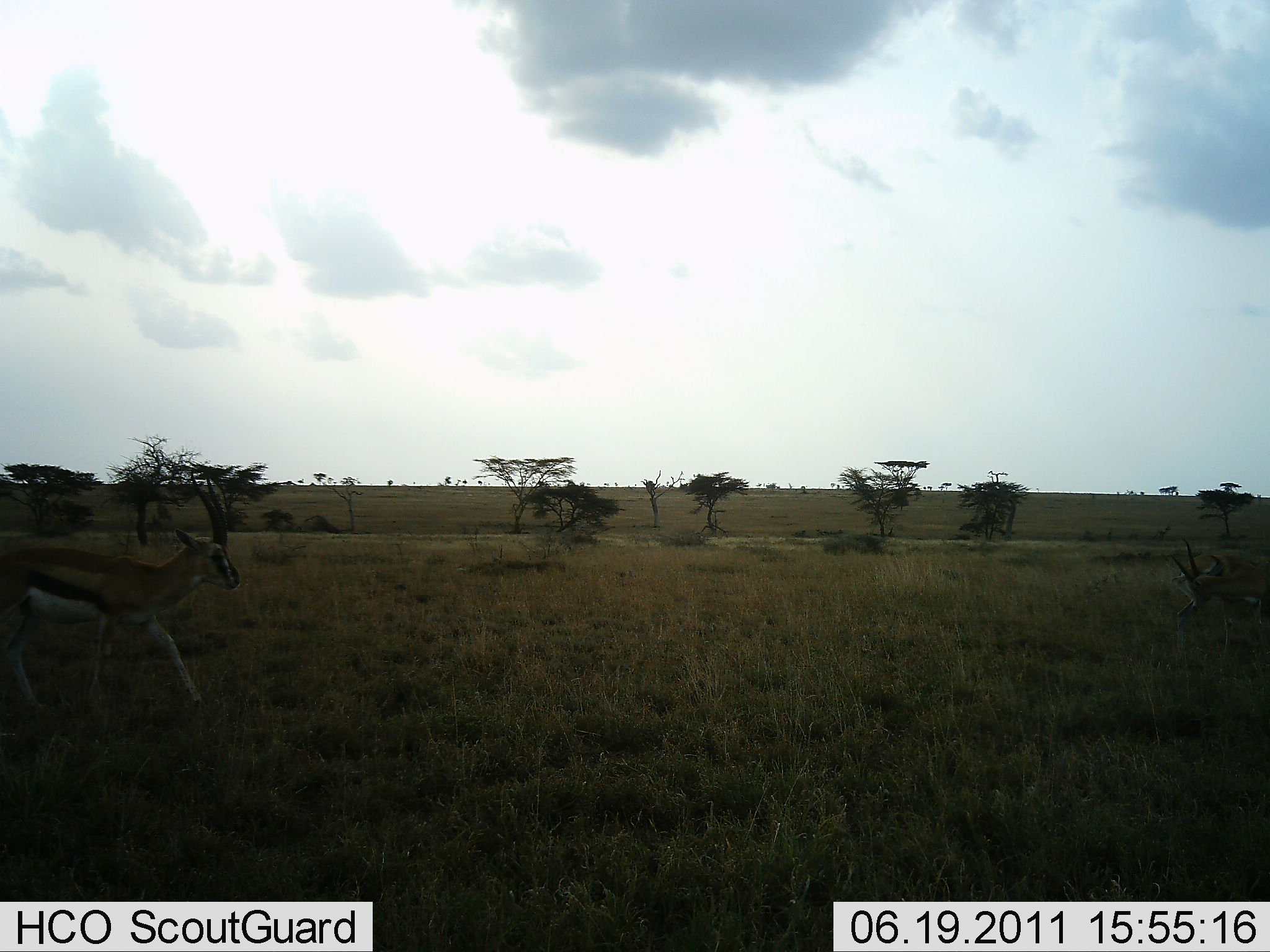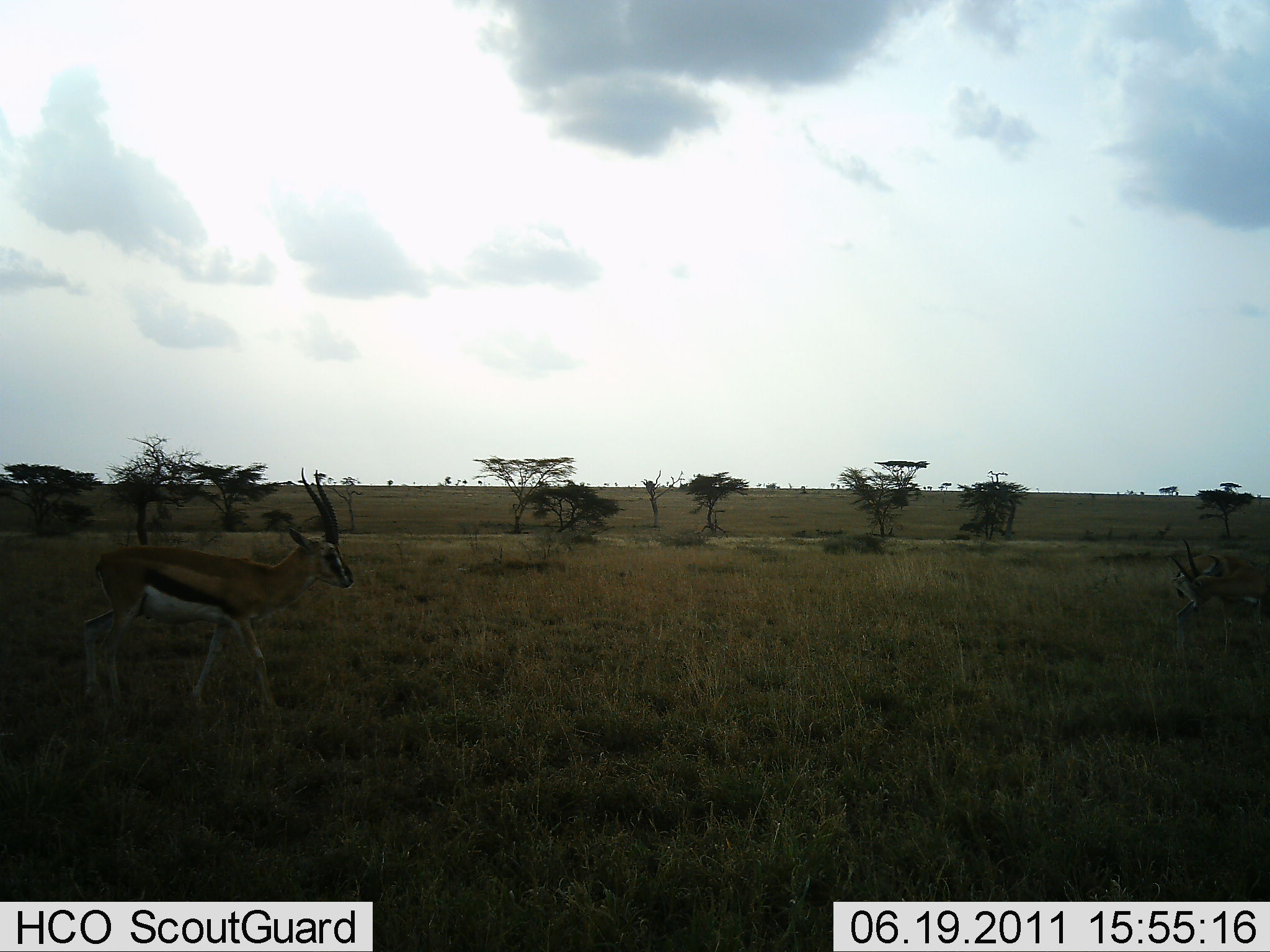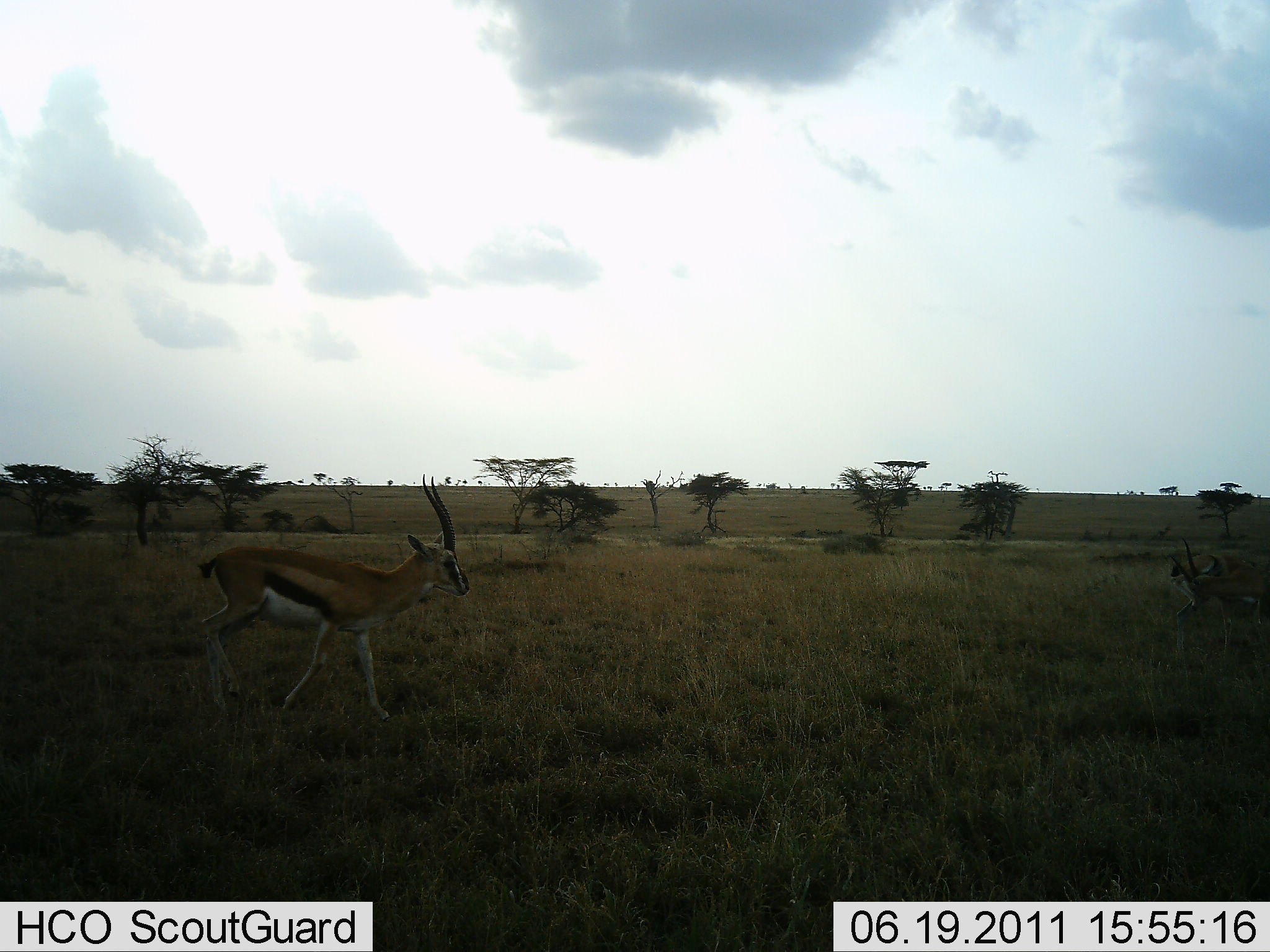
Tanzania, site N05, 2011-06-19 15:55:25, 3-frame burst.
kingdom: Animalia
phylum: Chordata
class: Mammalia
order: Artiodactyla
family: Bovidae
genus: Eudorcas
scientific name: Eudorcas thomsonii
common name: thomson's gazelle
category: gazellethomsons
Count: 2.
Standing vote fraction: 20%.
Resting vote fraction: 10%.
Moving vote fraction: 100%.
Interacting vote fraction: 0%.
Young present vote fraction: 0%.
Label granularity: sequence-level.